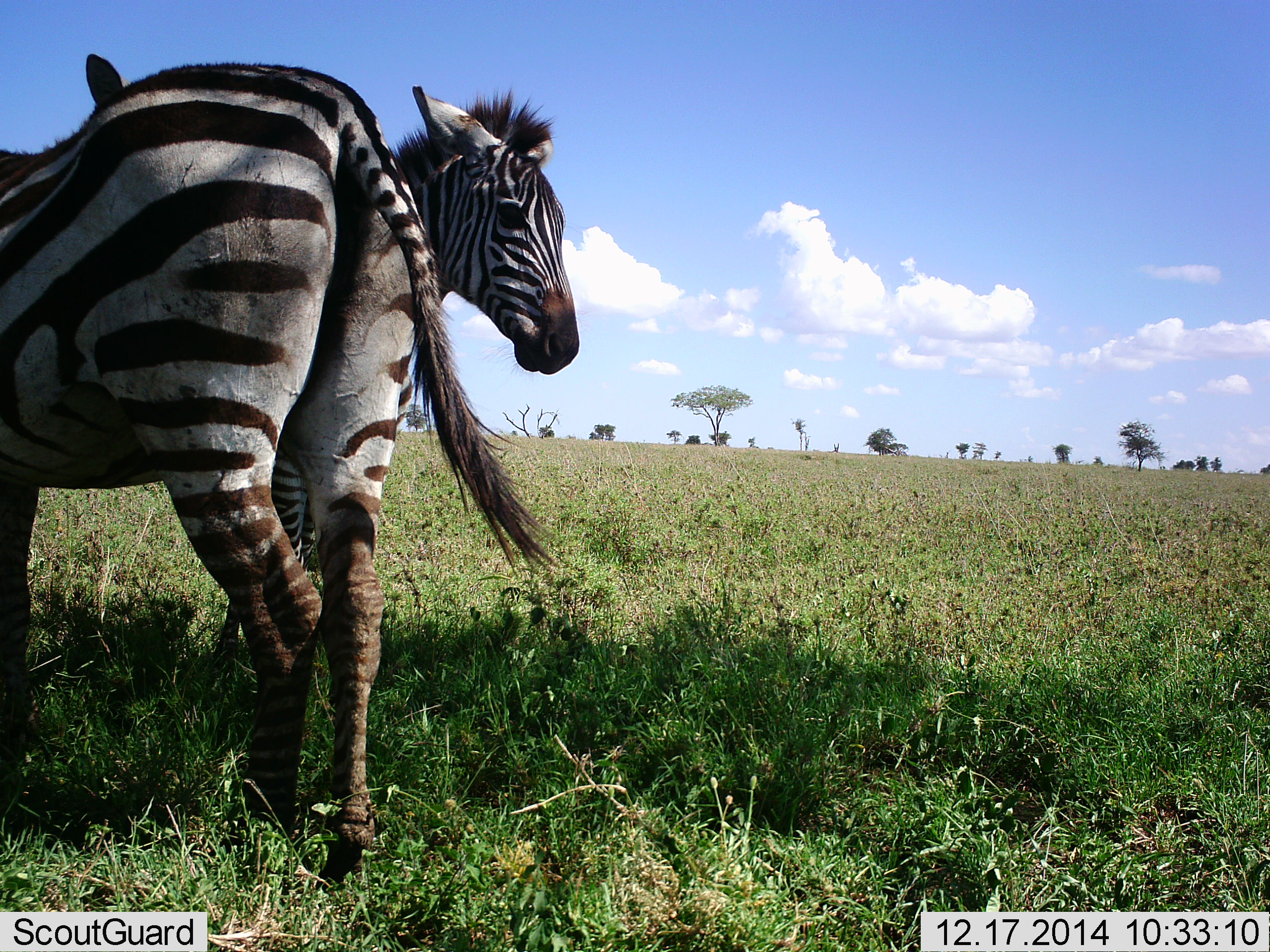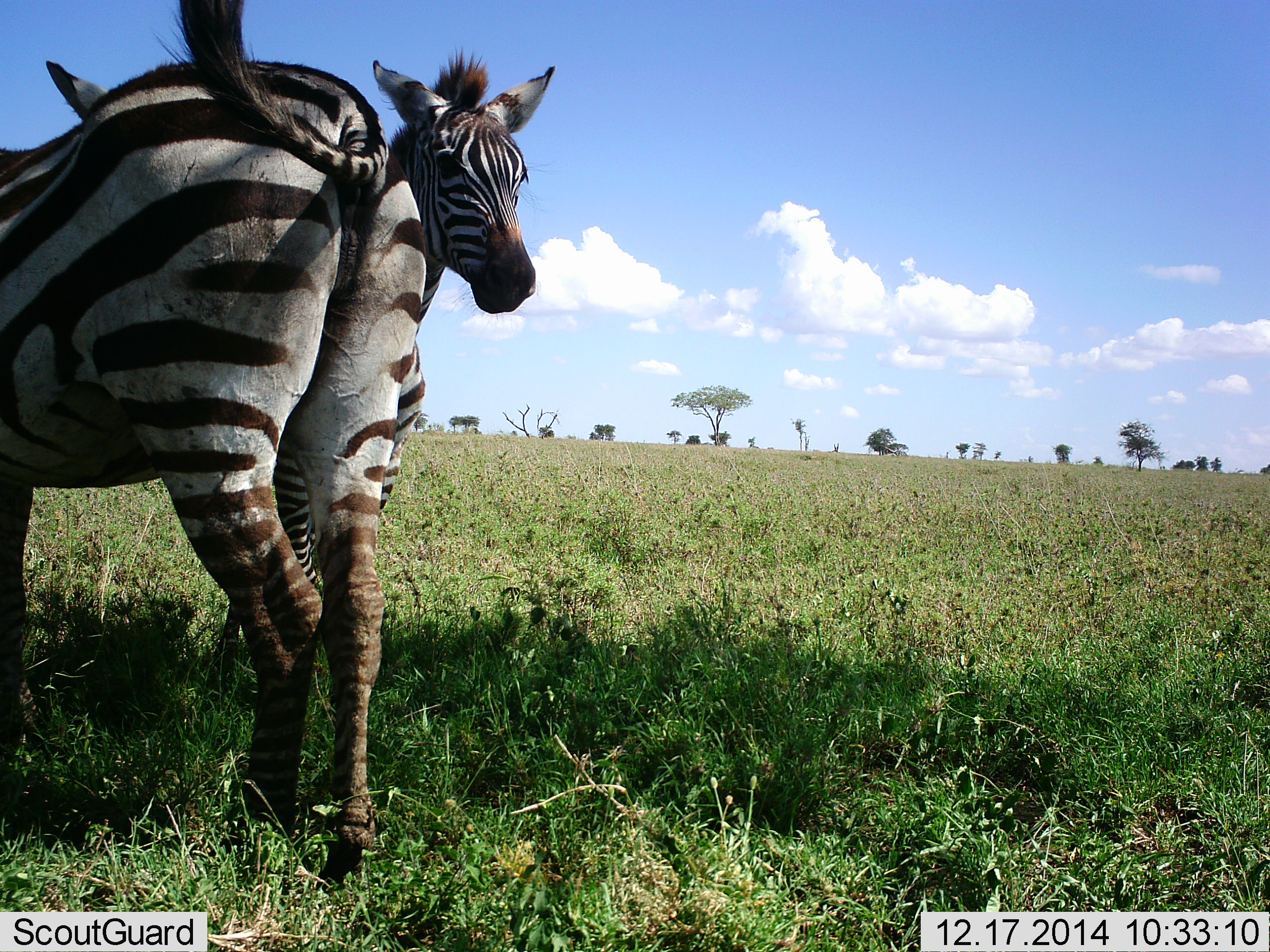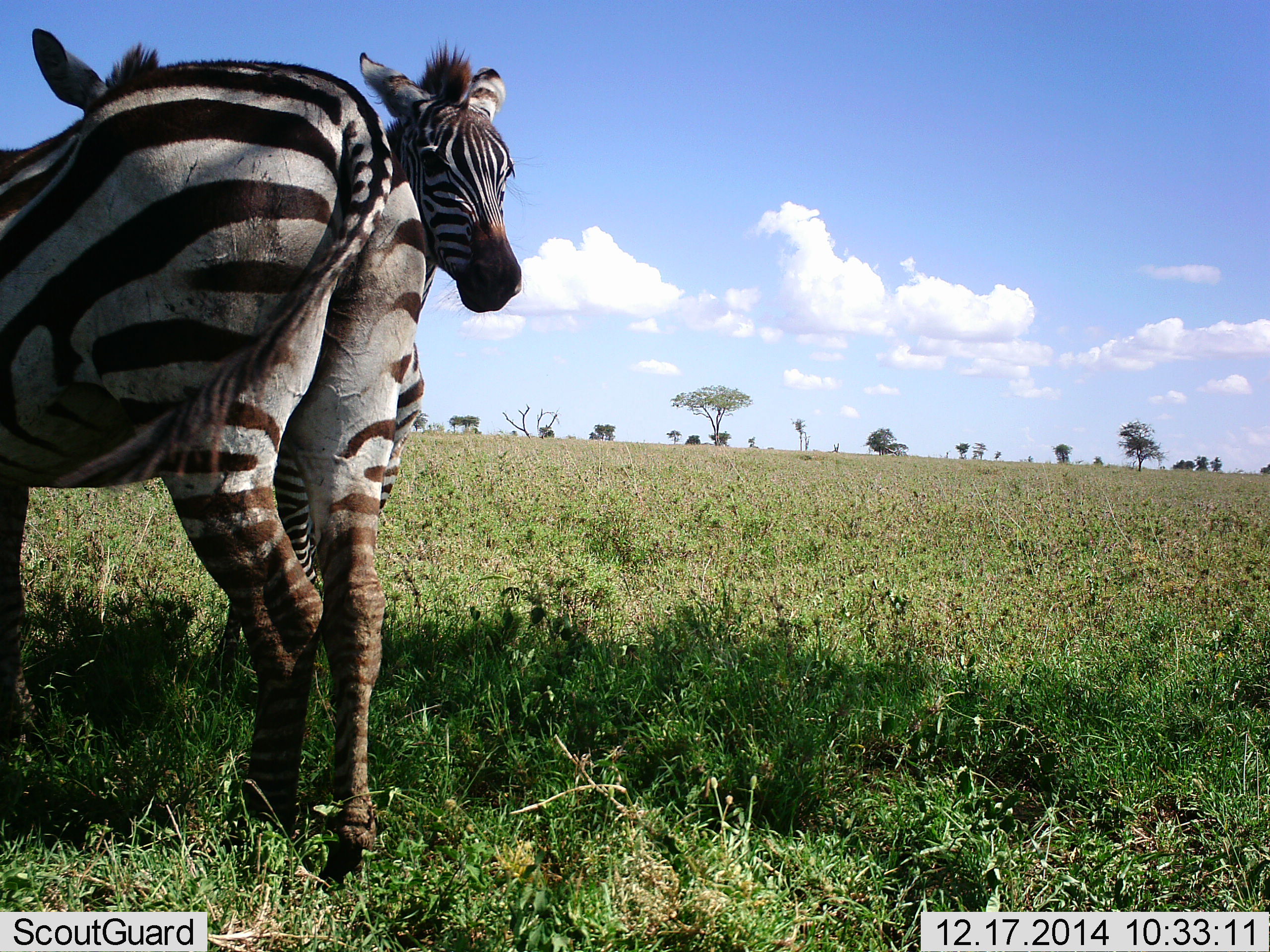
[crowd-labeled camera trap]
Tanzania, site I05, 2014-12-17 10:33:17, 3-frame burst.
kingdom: Animalia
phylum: Chordata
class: Mammalia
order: Perissodactyla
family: Equidae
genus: Equus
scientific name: Equus quagga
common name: plains zebra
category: zebra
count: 2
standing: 100%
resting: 0%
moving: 10%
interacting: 0%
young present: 50%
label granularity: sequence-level